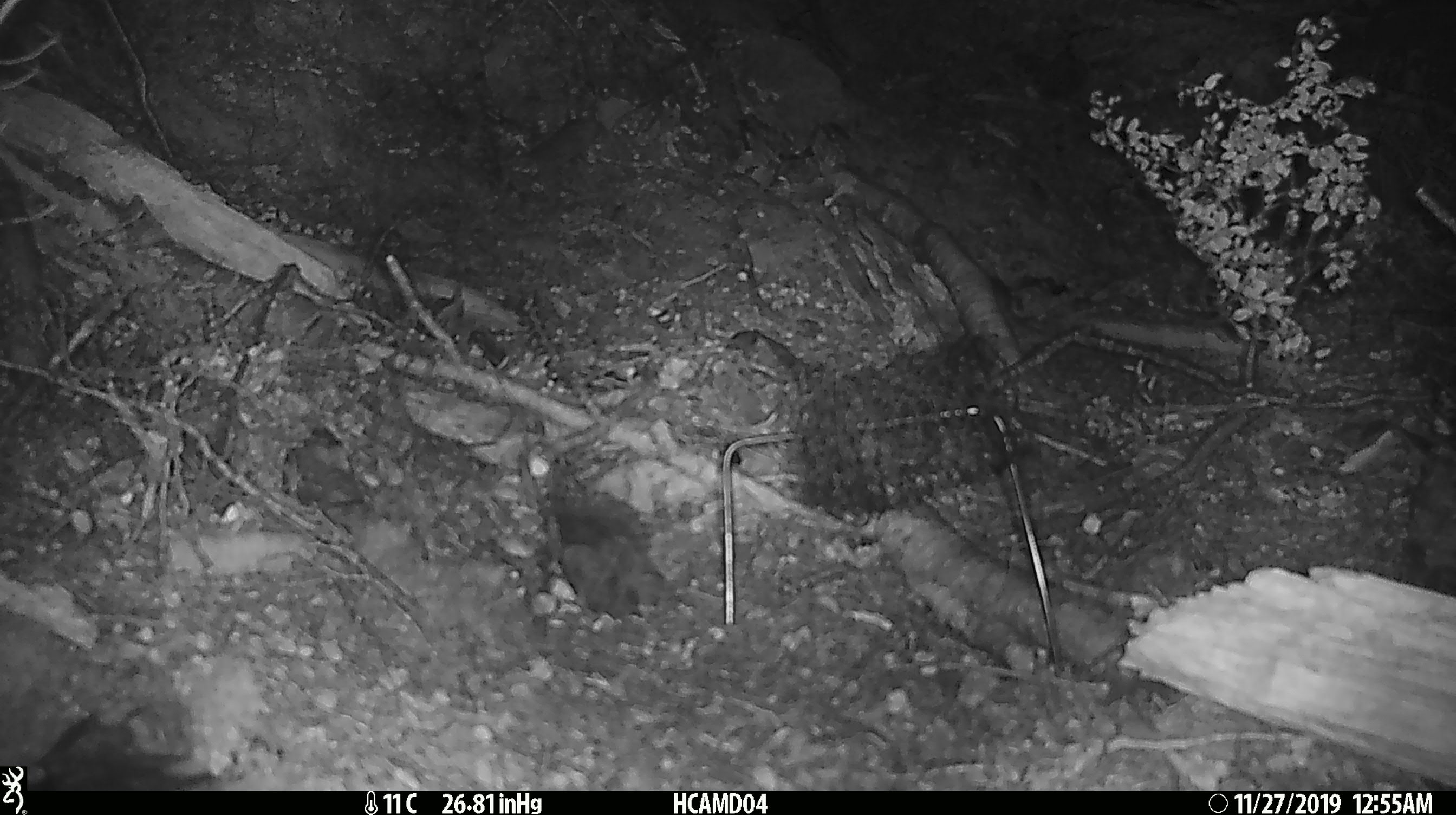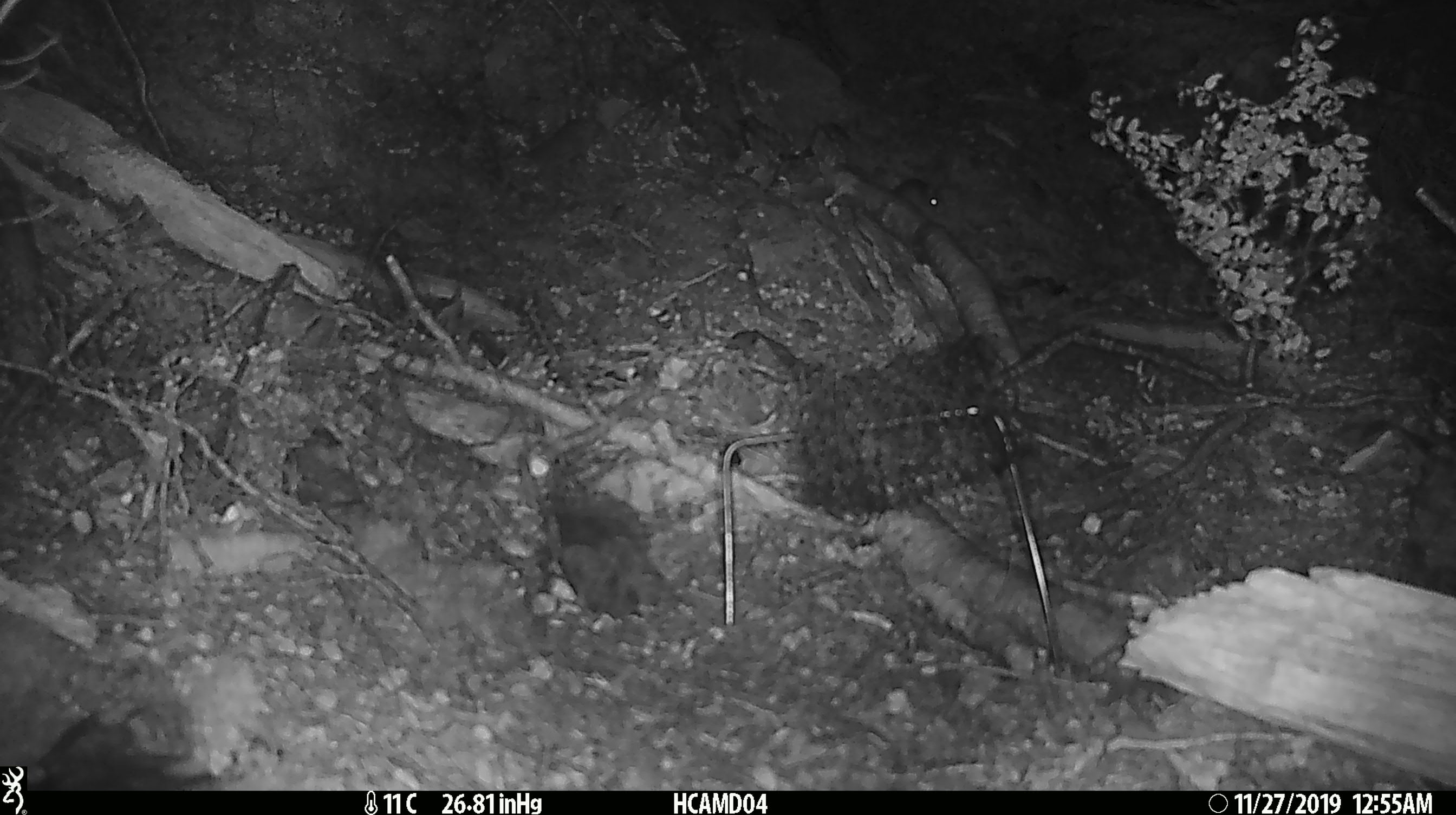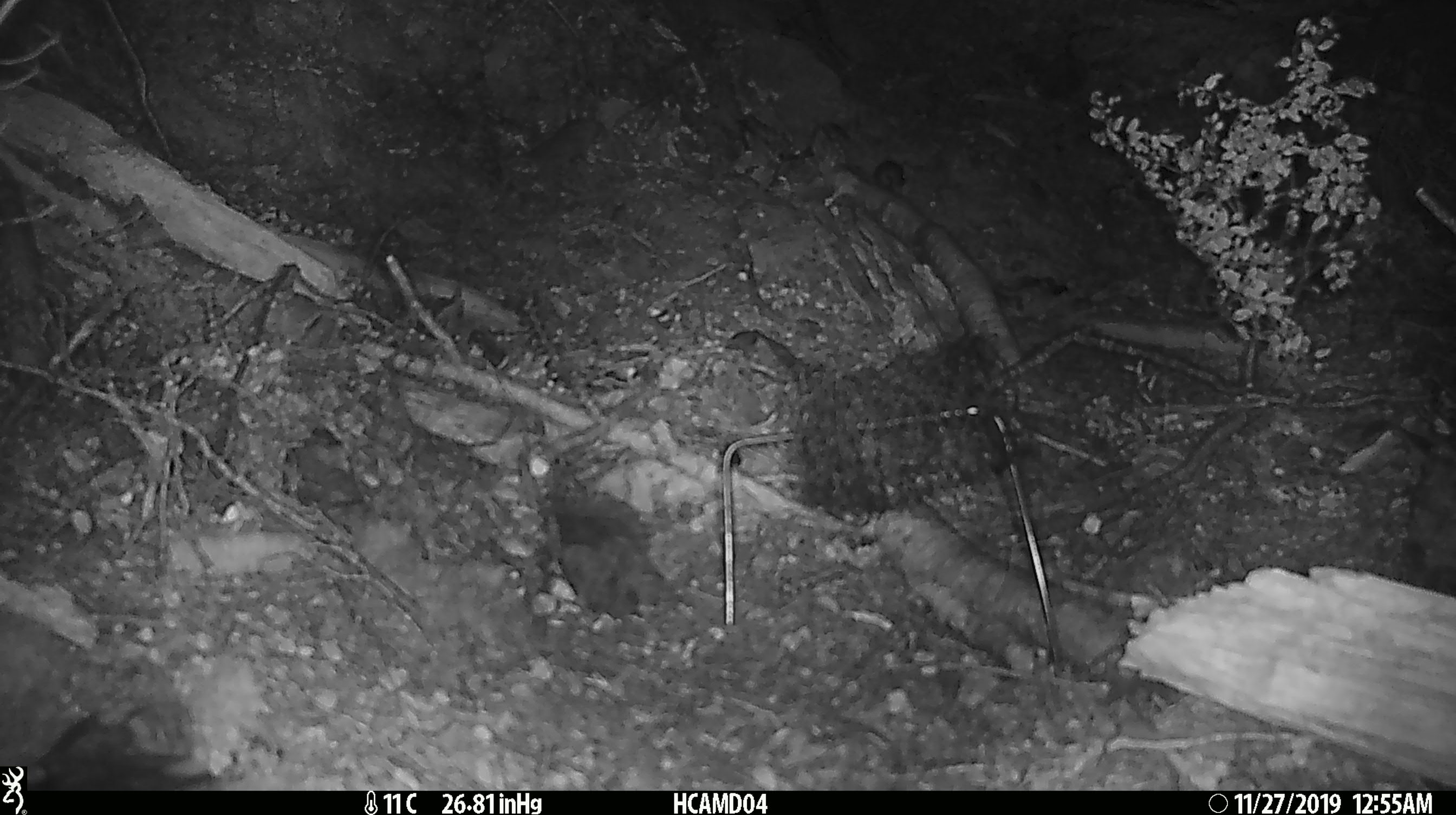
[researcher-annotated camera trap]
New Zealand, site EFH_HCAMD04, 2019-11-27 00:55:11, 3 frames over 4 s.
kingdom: Animalia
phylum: Chordata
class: Mammalia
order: Rodentia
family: Muridae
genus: Mus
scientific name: Mus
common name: mouse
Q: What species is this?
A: Mouse (Mus).